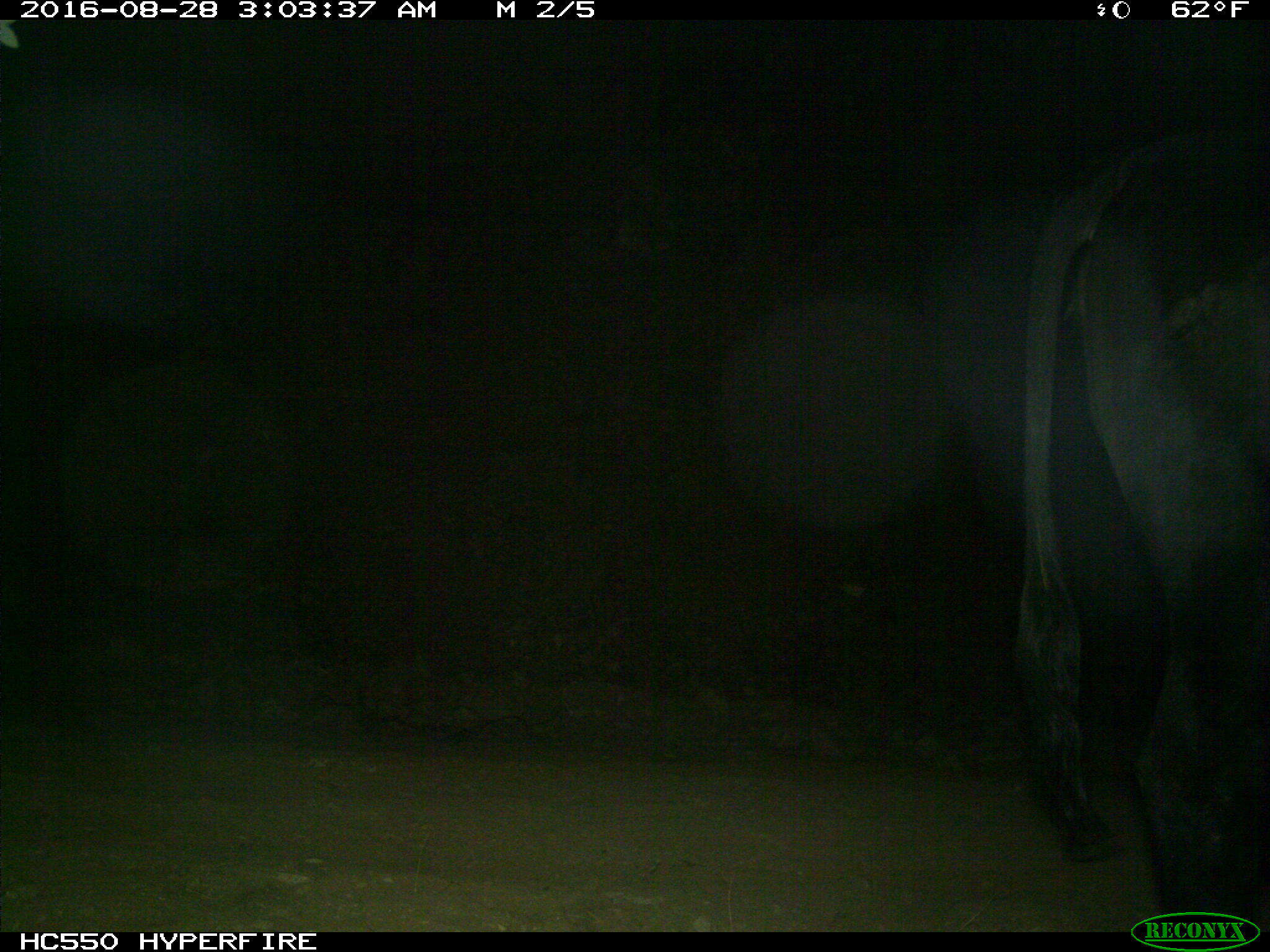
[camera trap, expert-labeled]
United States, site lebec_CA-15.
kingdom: Animalia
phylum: Chordata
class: Mammalia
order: Artiodactyla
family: Bovidae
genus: Bos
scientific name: Bos taurus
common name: domestic cow